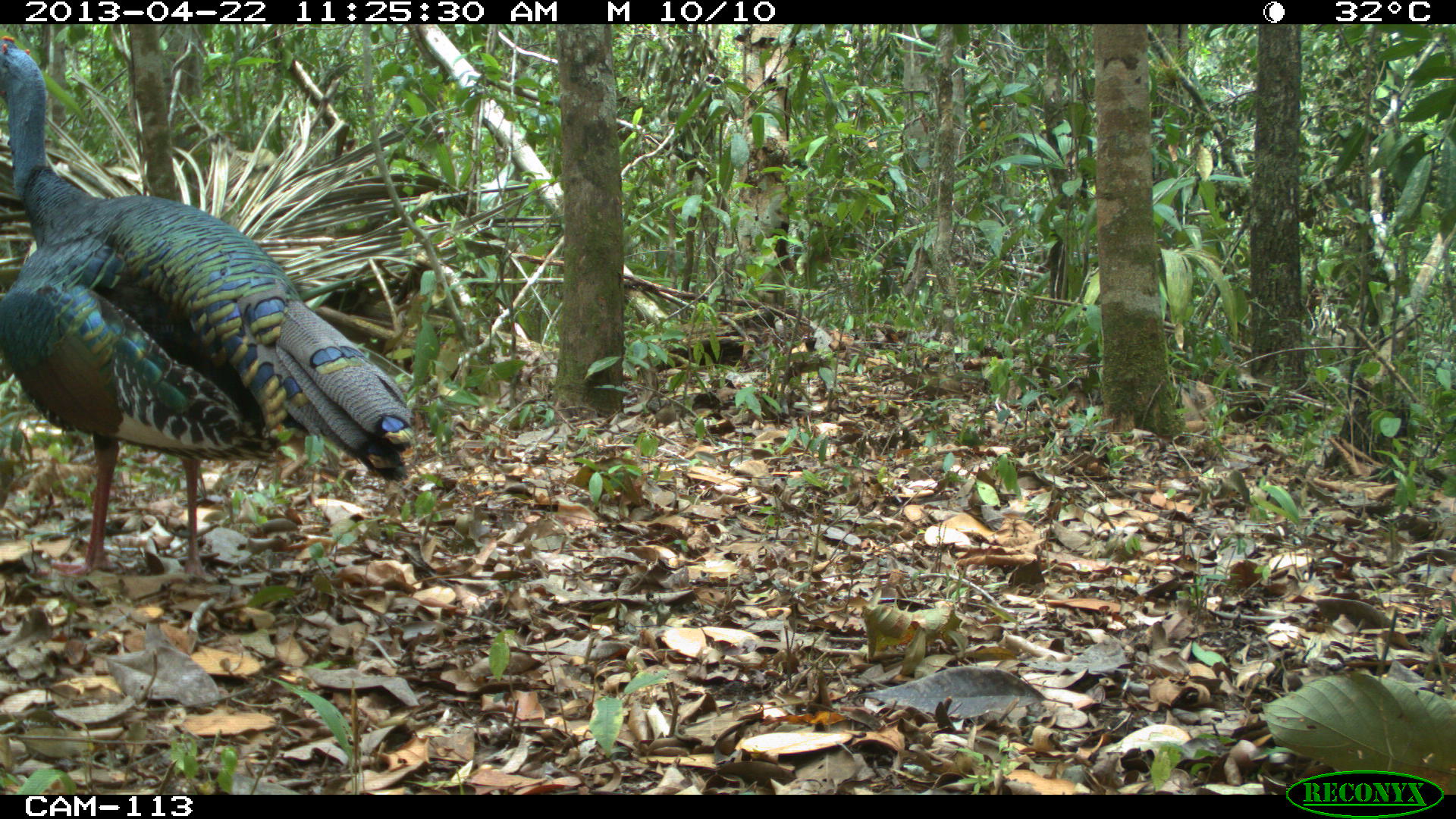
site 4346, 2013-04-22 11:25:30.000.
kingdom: Animalia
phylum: Chordata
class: Aves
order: Galliformes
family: Phasianidae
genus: Meleagris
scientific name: Meleagris ocellata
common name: ocellated turkey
Meleagris ocellata (ocellated turkey), count 1, sex male.